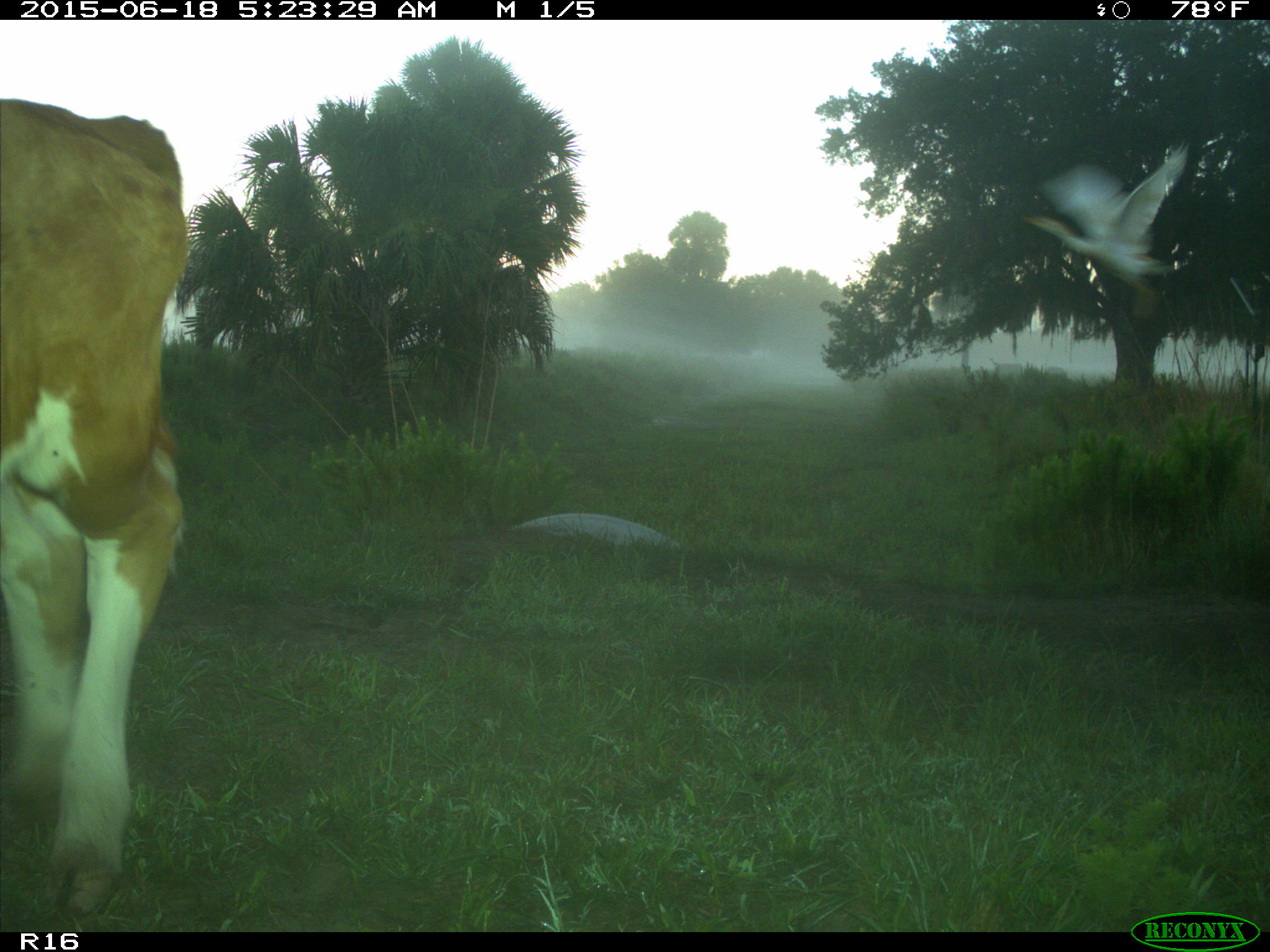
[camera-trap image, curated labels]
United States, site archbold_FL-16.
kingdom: Animalia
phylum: Chordata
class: Mammalia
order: Artiodactyla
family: Bovidae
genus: Bos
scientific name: Bos taurus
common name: domestic cow